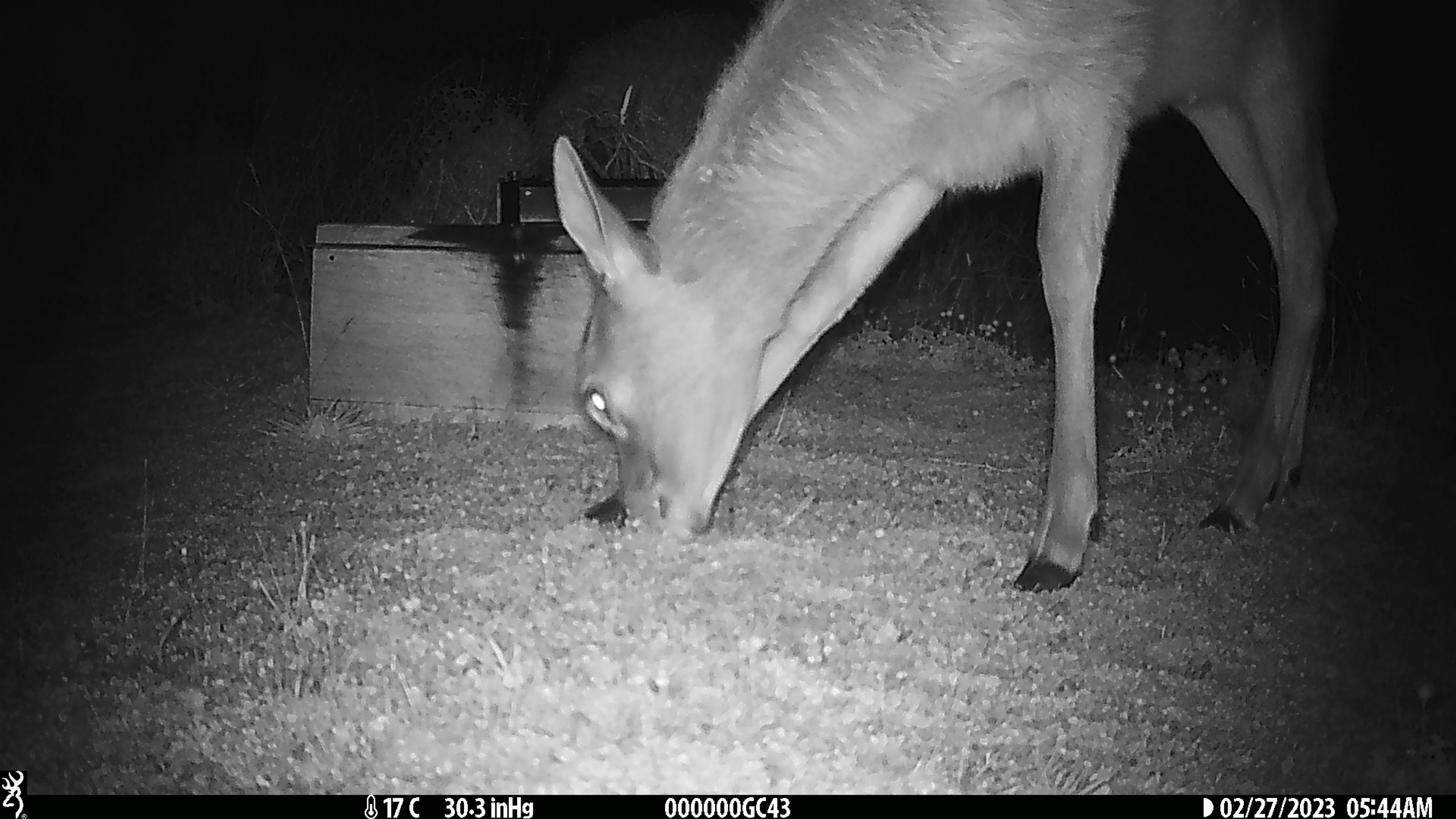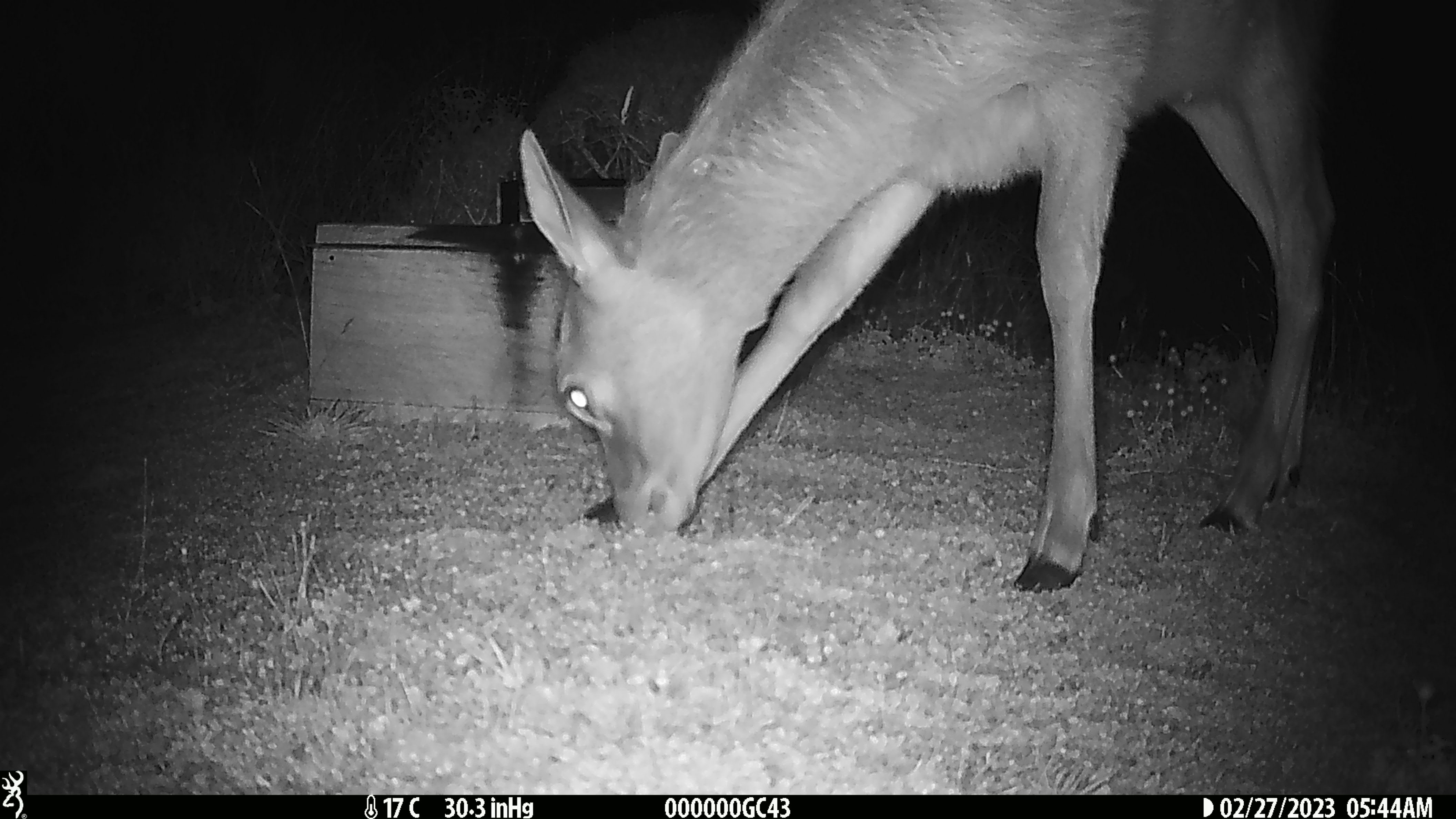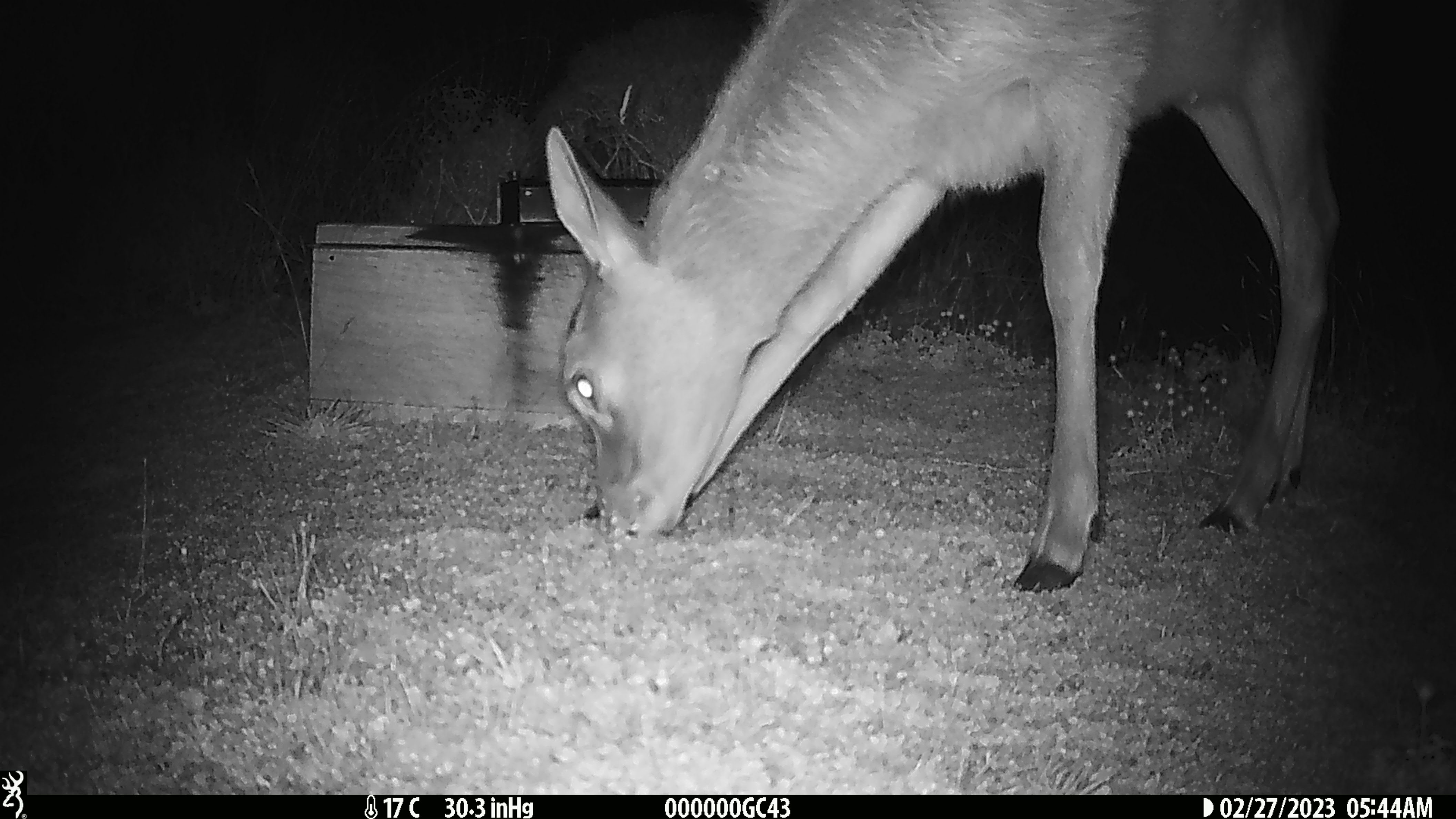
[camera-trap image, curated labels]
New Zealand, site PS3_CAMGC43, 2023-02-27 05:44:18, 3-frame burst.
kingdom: Animalia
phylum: Chordata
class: Mammalia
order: Artiodactyla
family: Cervidae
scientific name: Cervidae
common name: deer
Deer (Cervidae).